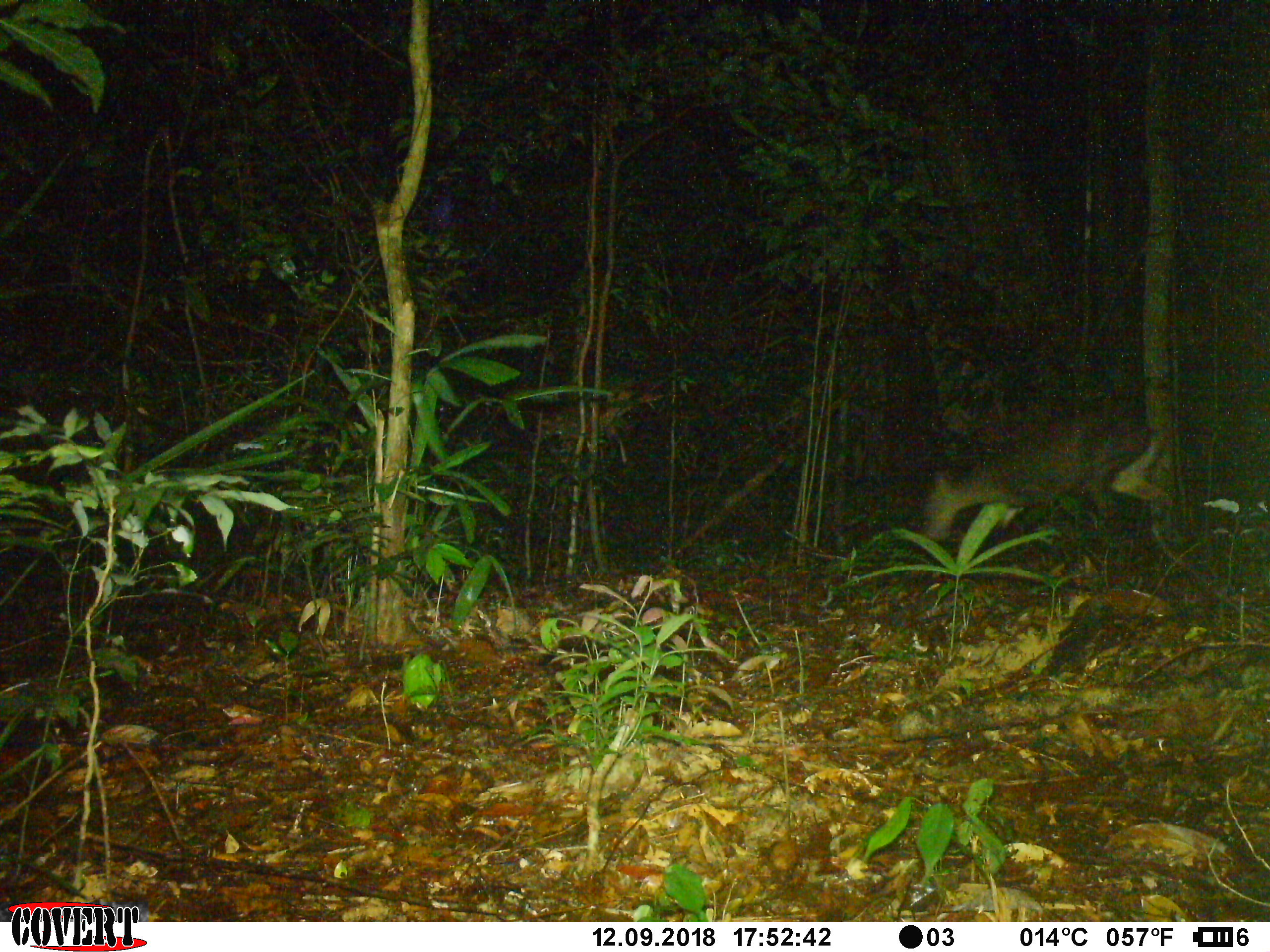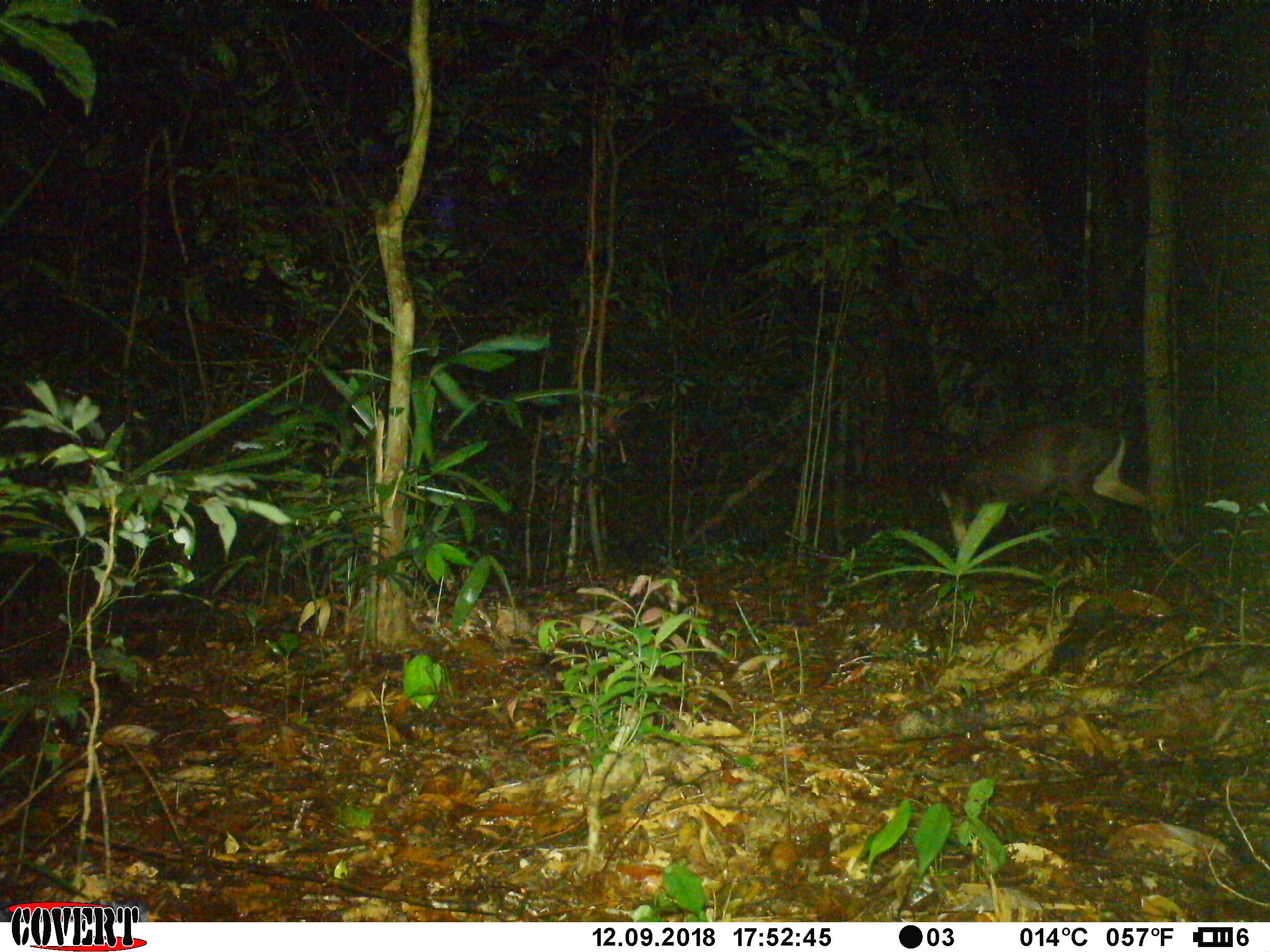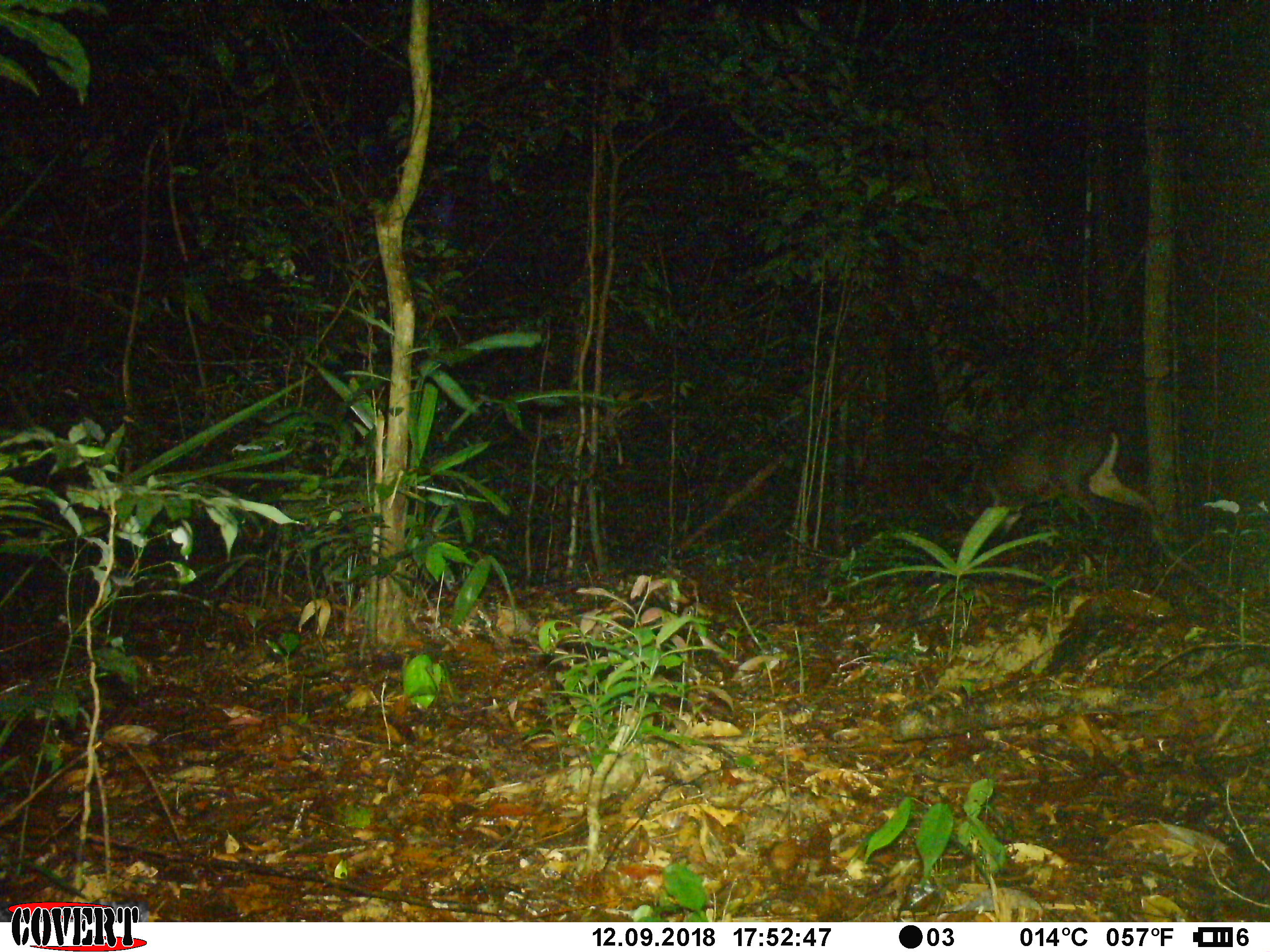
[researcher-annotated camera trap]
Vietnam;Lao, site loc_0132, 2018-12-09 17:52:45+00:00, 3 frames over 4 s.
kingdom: Animalia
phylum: Chordata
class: Mammalia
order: Artiodactyla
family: Cervidae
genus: Muntiacus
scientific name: Muntiacus rooseveltorum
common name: roosevelt's muntjac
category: roosevelts muntjac group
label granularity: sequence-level